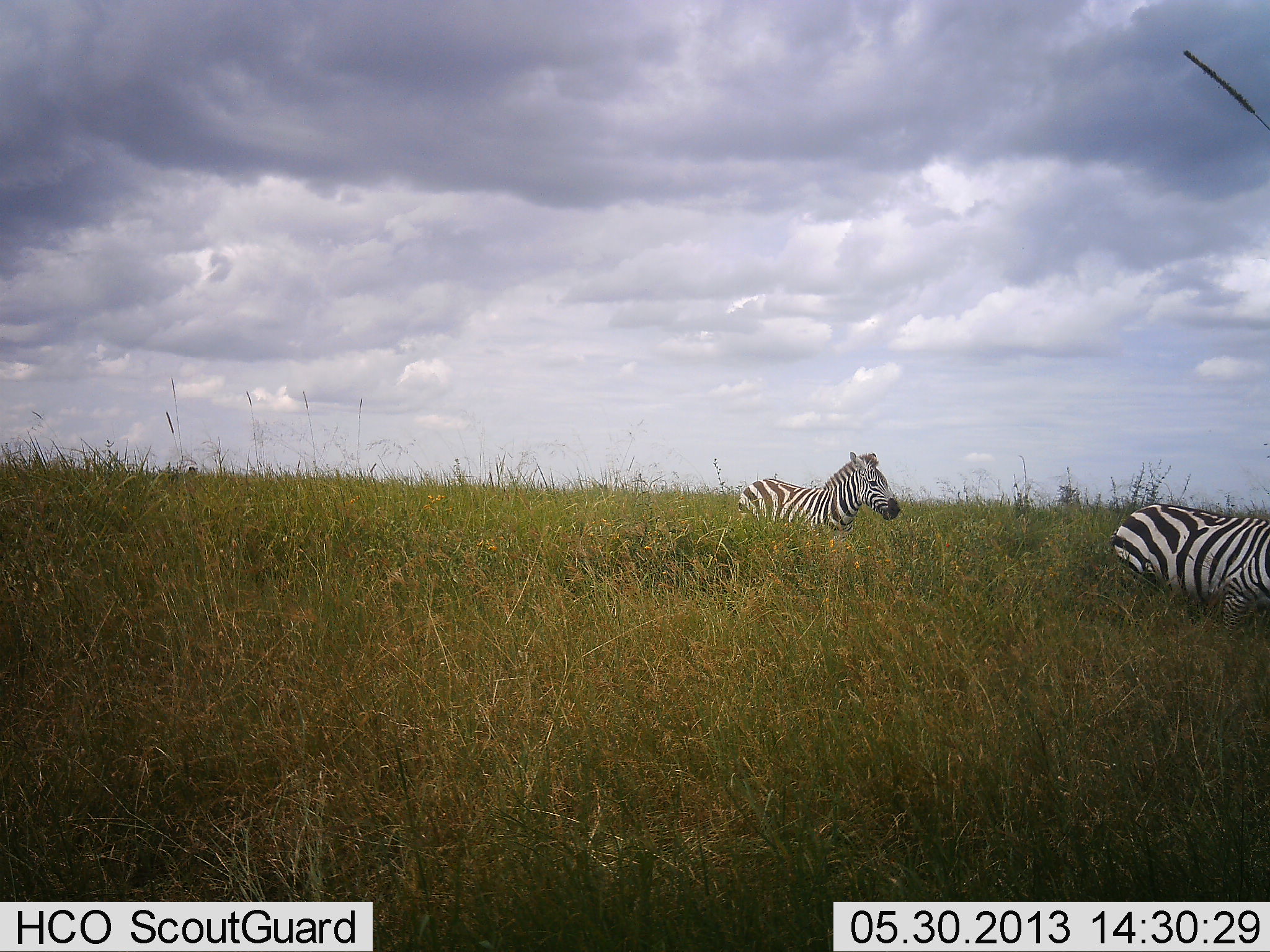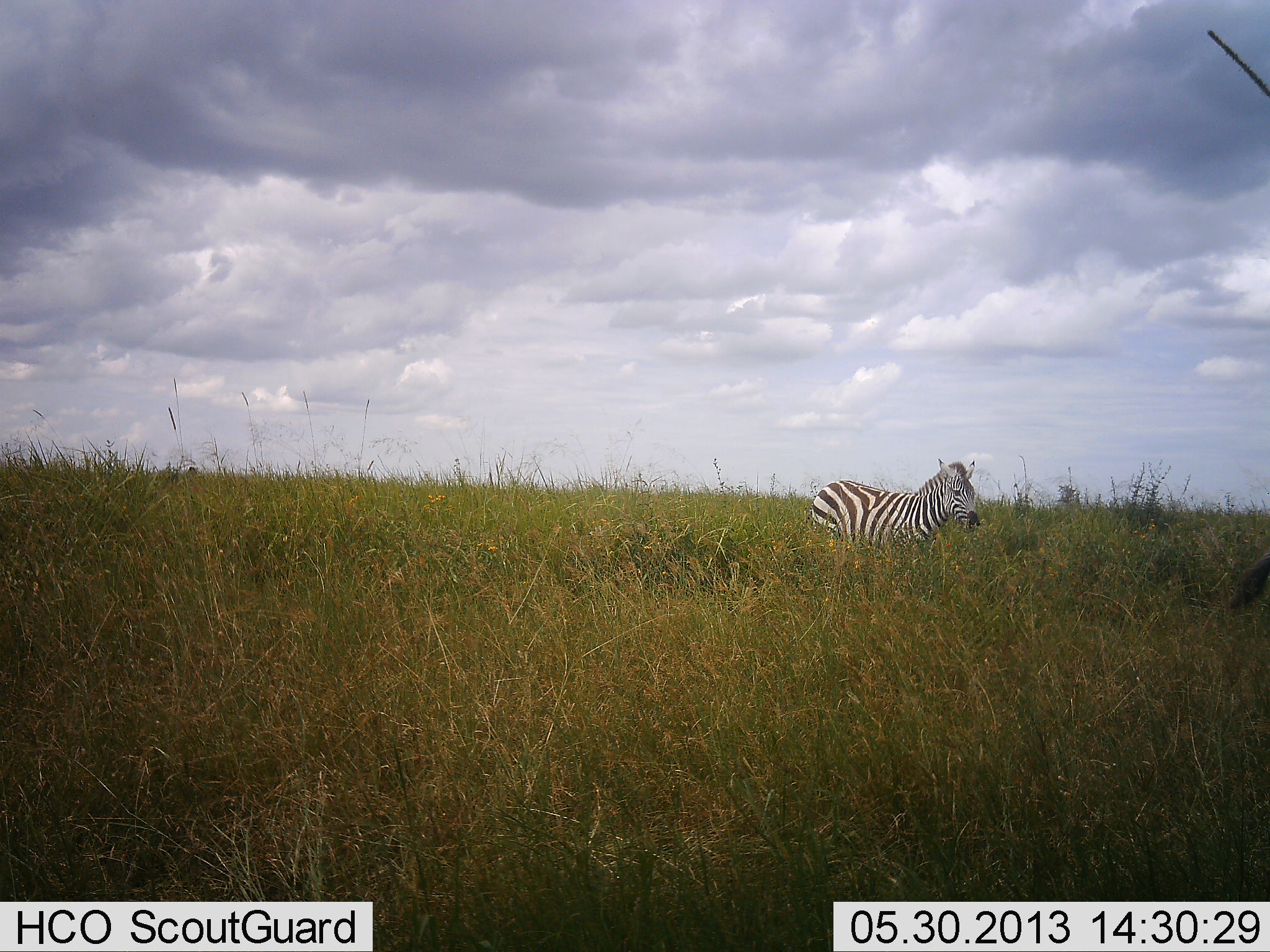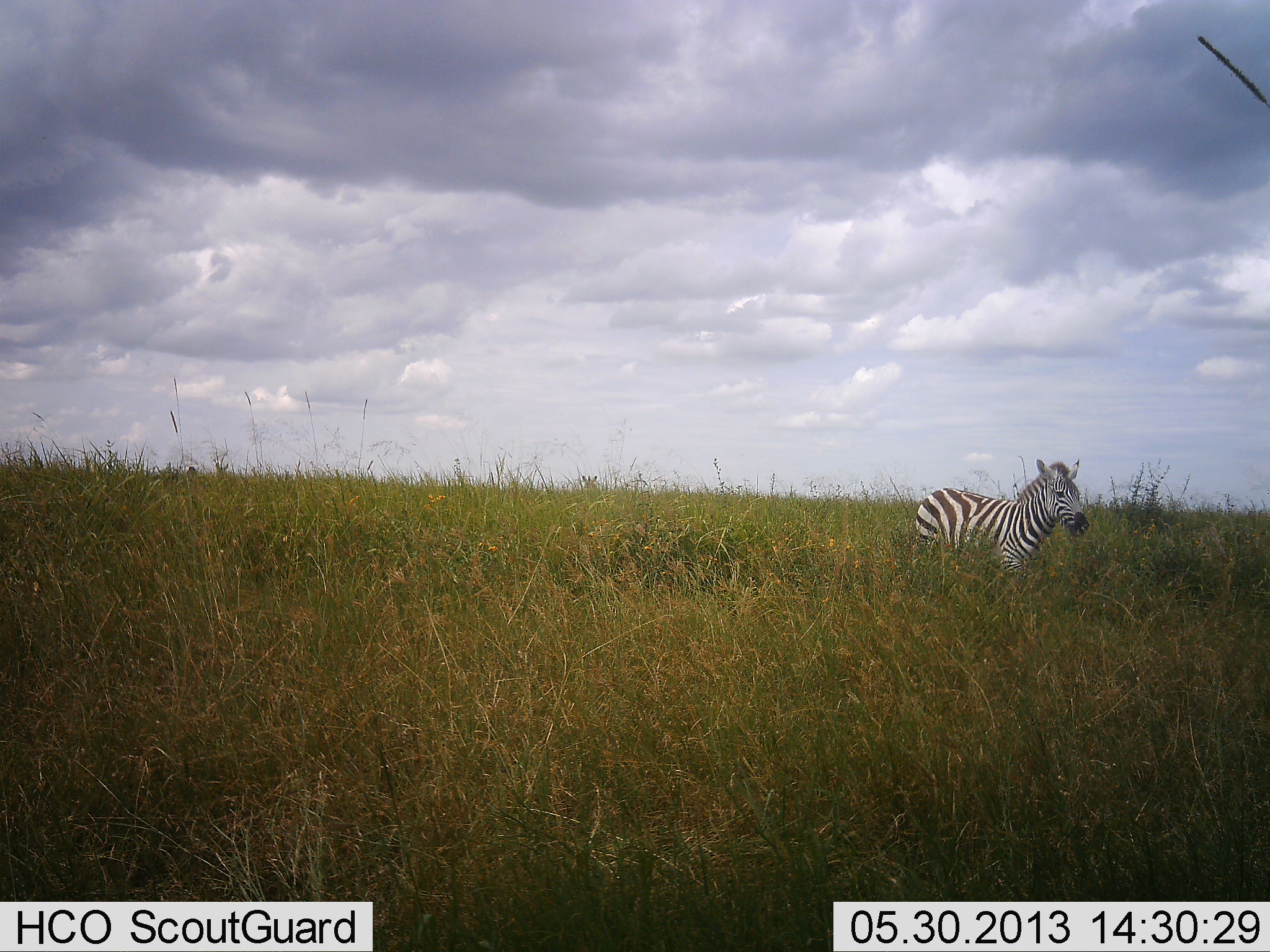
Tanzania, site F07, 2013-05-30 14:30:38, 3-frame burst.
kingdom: Animalia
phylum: Chordata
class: Mammalia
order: Perissodactyla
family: Equidae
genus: Equus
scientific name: Equus quagga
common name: plains zebra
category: zebra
Zebra (plains zebra) (Equus quagga), count 2. Behavior (volunteer vote fractions): standing 32%, resting 0%, moving 89%, interacting 0%. Young present (vote fraction): 0%. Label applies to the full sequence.